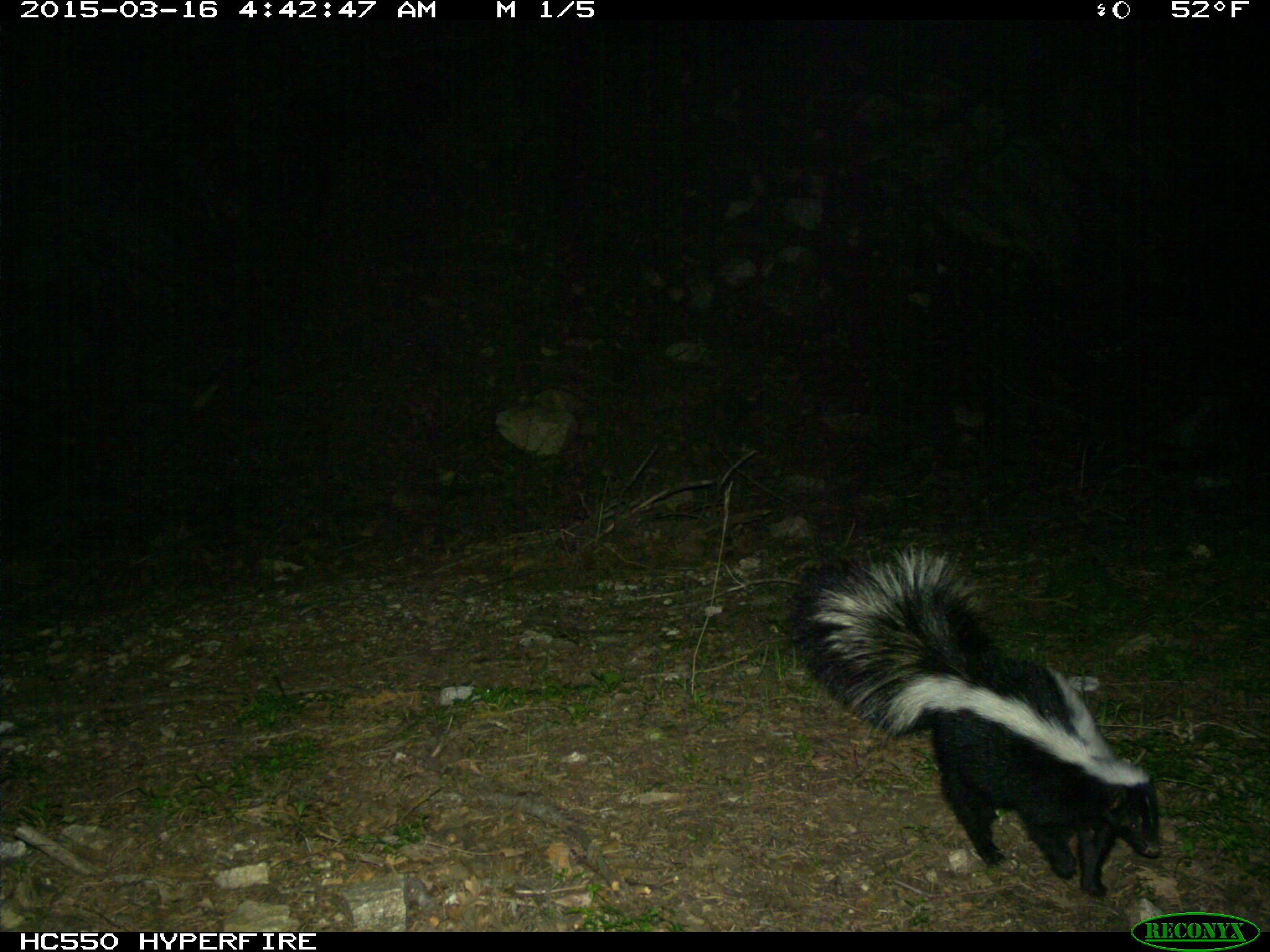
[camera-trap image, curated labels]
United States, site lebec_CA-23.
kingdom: Animalia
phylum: Chordata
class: Mammalia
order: Carnivora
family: Mephitidae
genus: Mephitis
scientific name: Mephitis mephitis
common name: striped skunk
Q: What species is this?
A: Mephitis mephitis (striped skunk).